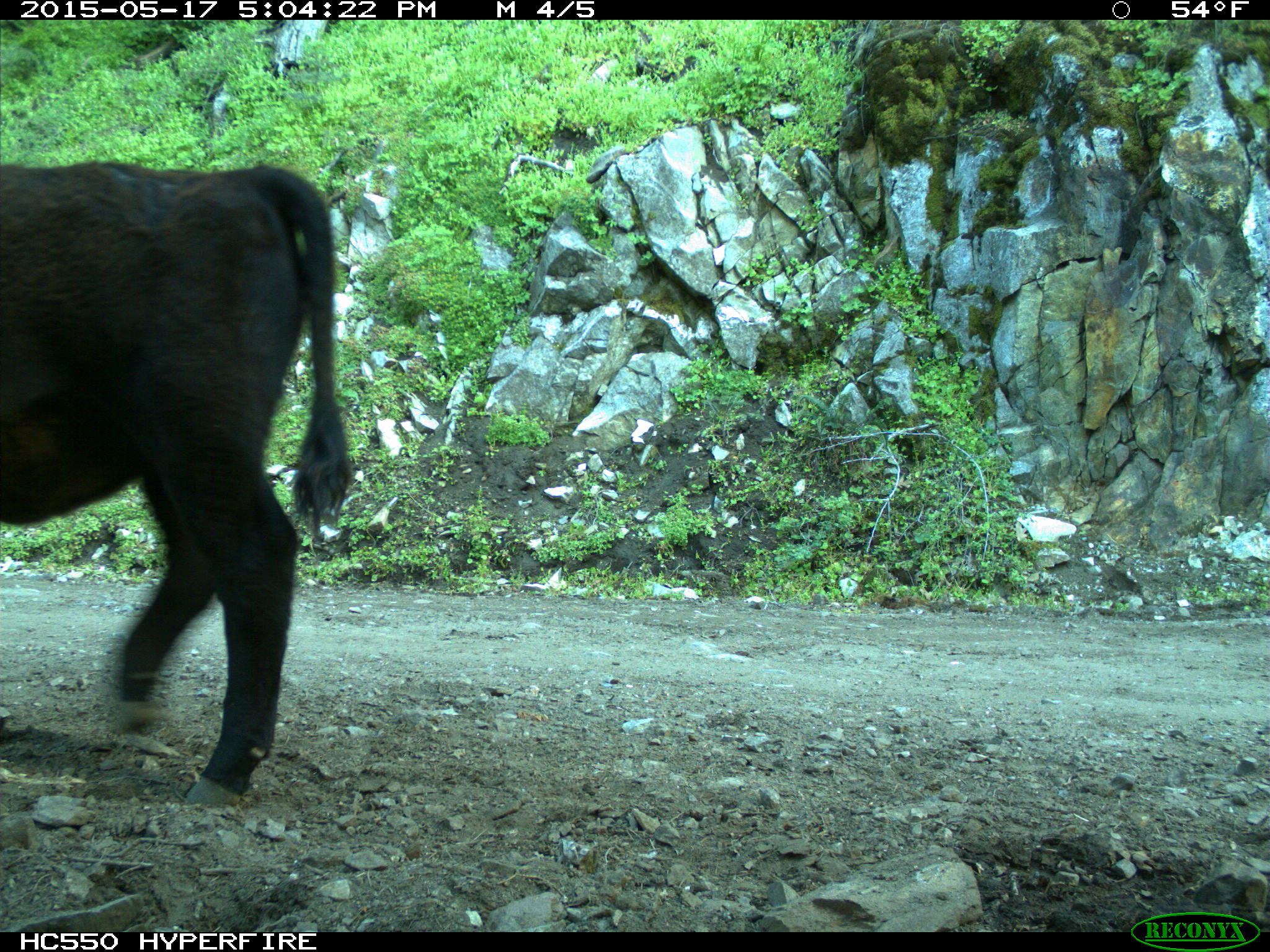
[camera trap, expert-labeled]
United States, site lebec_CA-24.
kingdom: Animalia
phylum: Chordata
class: Mammalia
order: Artiodactyla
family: Bovidae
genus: Bos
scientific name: Bos taurus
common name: domestic cow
Bos taurus (domestic cow).